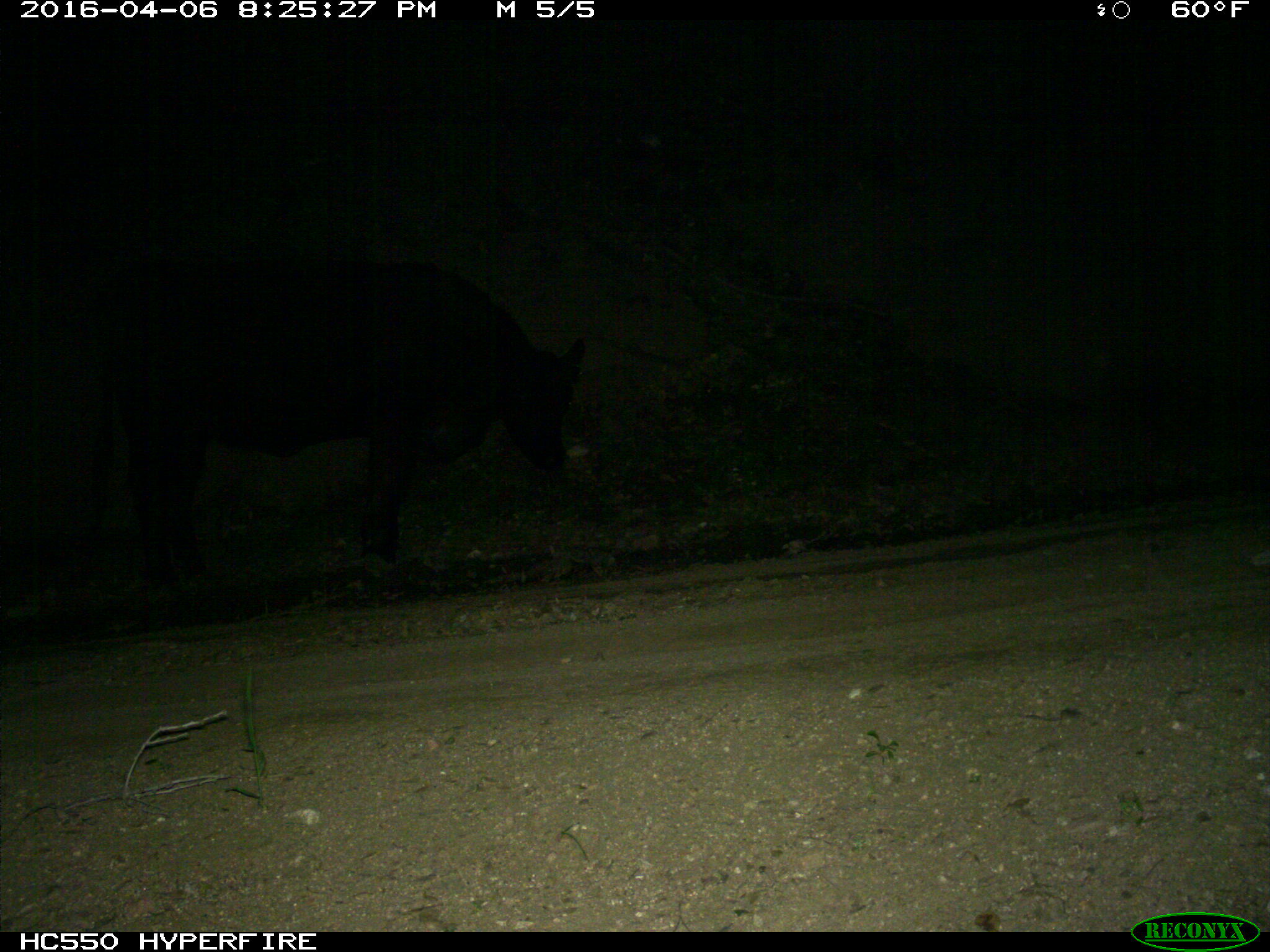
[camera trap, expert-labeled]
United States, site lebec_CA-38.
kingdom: Animalia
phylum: Chordata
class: Mammalia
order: Artiodactyla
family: Bovidae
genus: Bos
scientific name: Bos taurus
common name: domestic cow